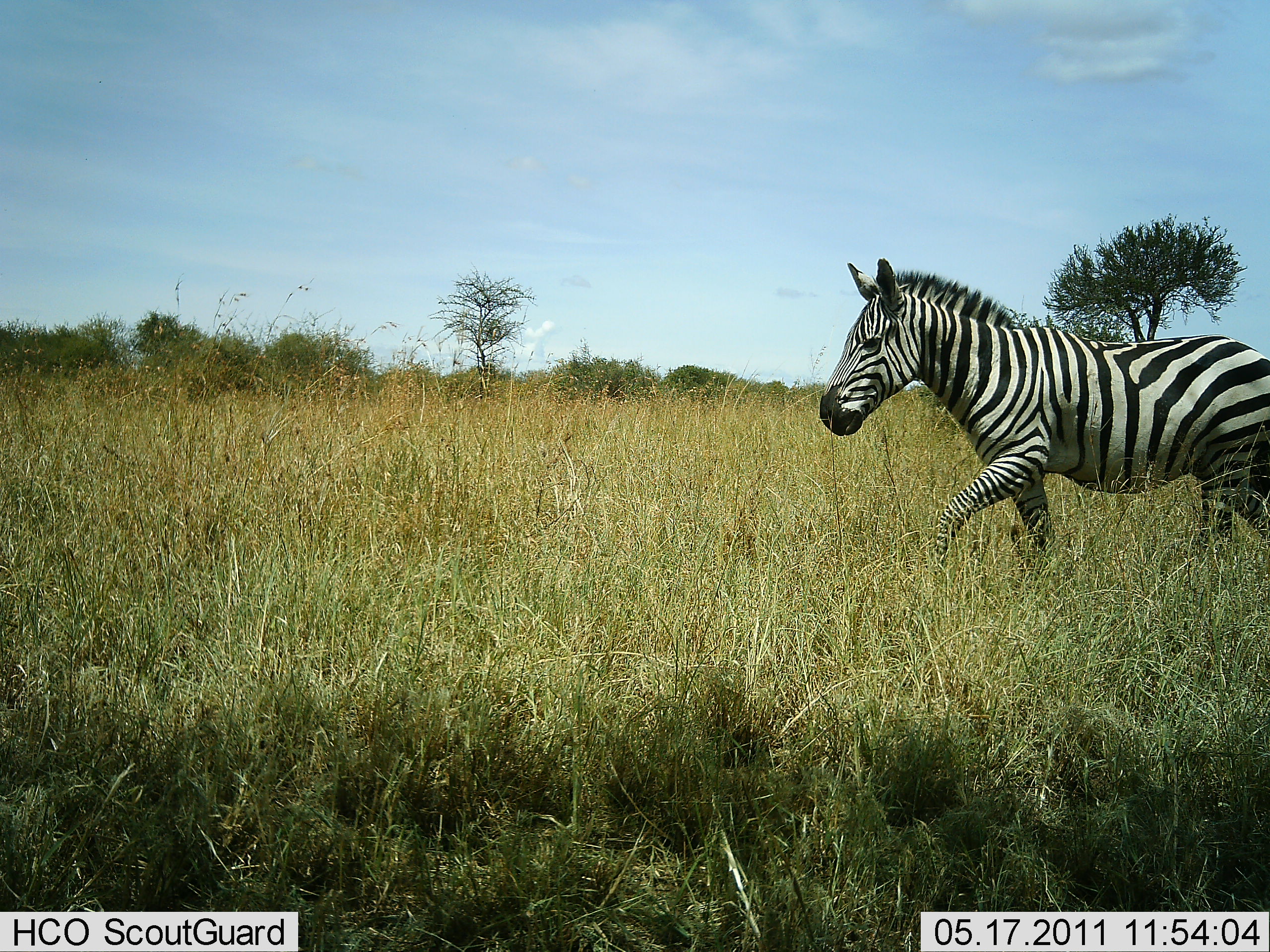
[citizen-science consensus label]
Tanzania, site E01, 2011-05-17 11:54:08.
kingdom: Animalia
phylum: Chordata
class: Mammalia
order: Perissodactyla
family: Equidae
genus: Equus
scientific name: Equus quagga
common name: plains zebra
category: zebra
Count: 1.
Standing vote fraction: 0%.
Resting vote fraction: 0%.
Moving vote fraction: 100%.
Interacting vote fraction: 0%.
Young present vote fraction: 0%.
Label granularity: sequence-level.